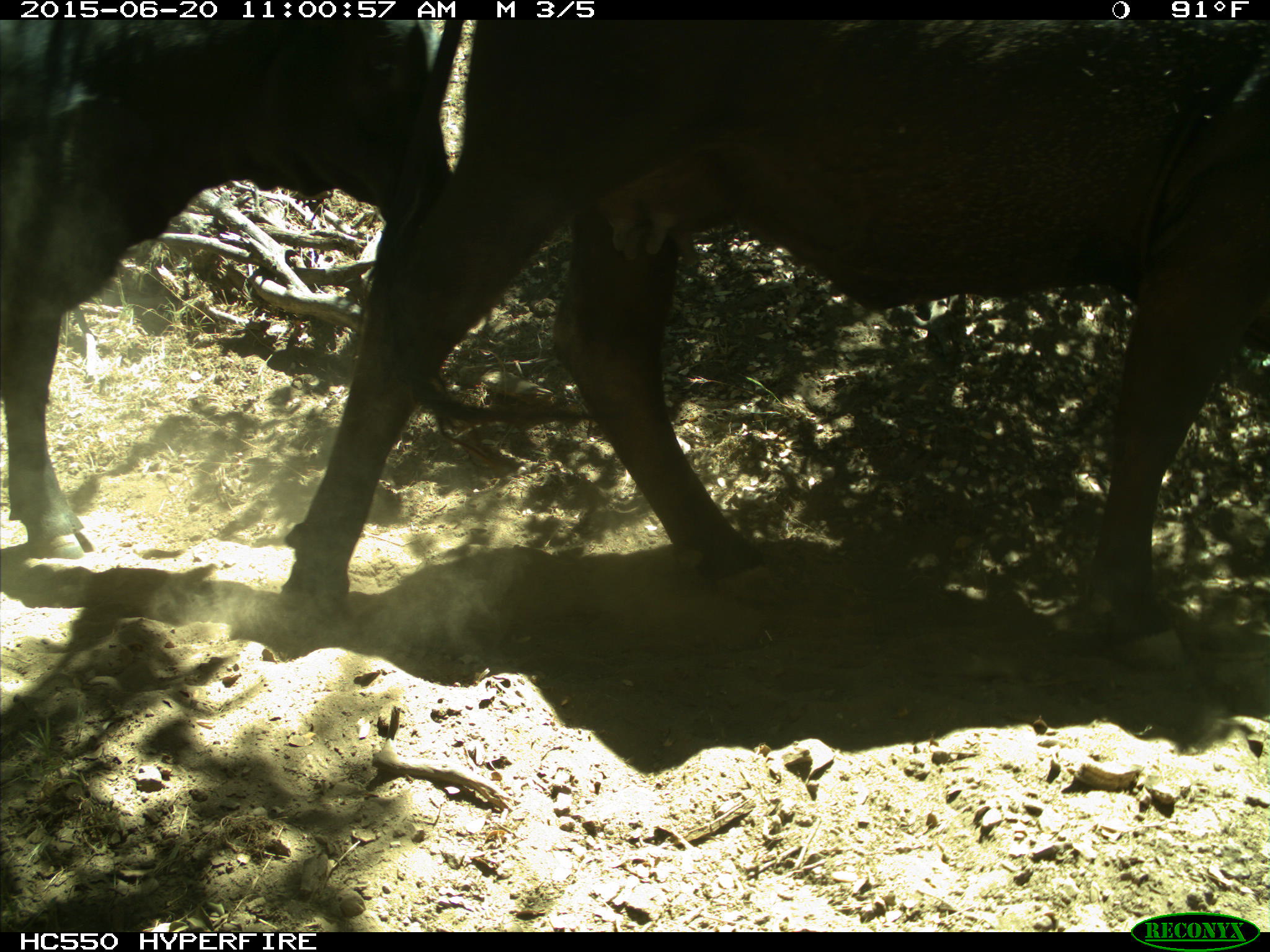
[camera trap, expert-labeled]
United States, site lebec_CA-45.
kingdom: Animalia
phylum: Chordata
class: Mammalia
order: Artiodactyla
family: Bovidae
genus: Bos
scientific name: Bos taurus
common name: domestic cow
Bos taurus (domestic cow).